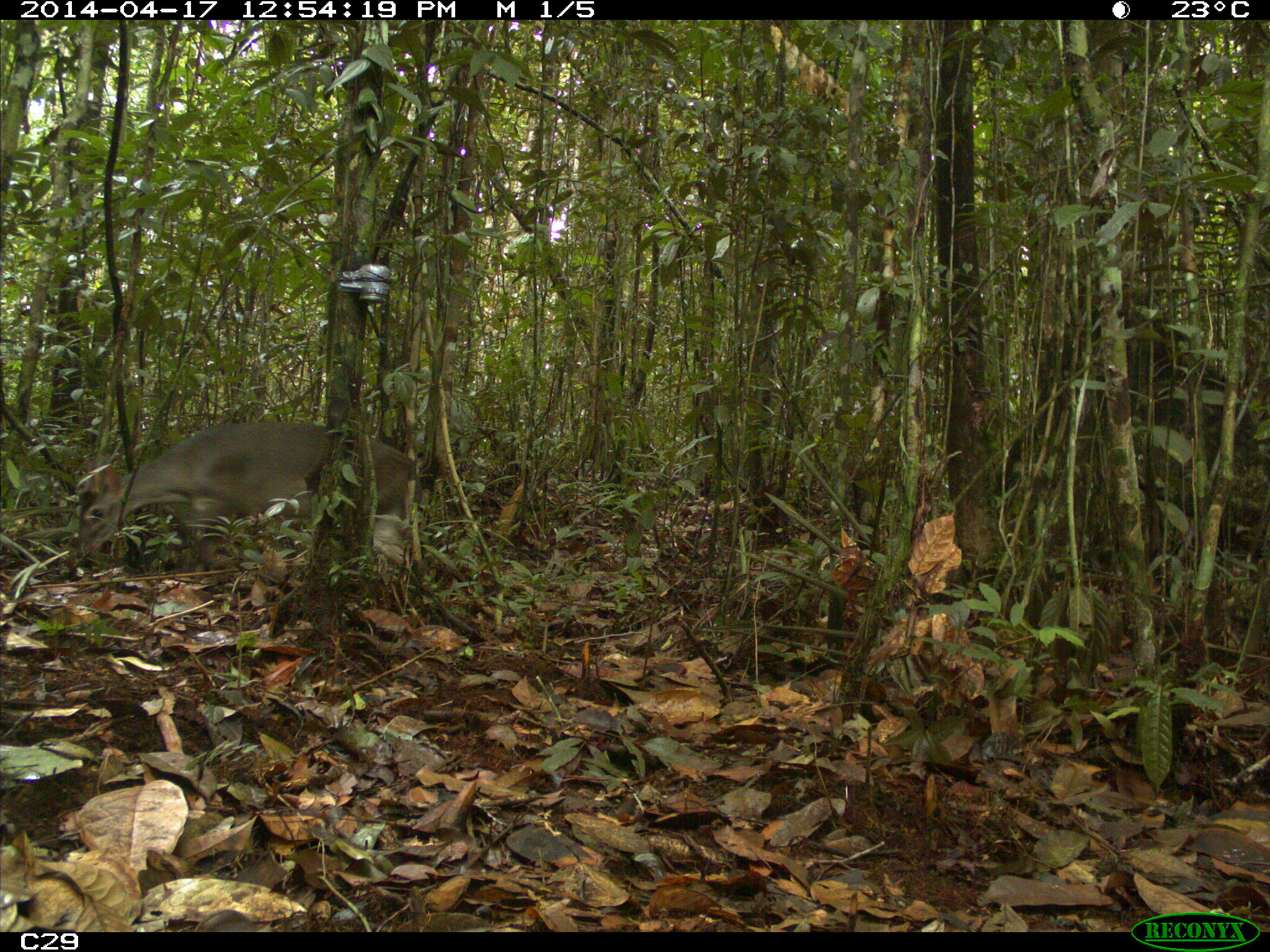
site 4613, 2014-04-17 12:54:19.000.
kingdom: Animalia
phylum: Chordata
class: Mammalia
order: Artiodactyla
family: Cervidae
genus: Mazama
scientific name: Mazama gouazoubira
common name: gray brocket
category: mazama gouazaoubira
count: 1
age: adult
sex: male